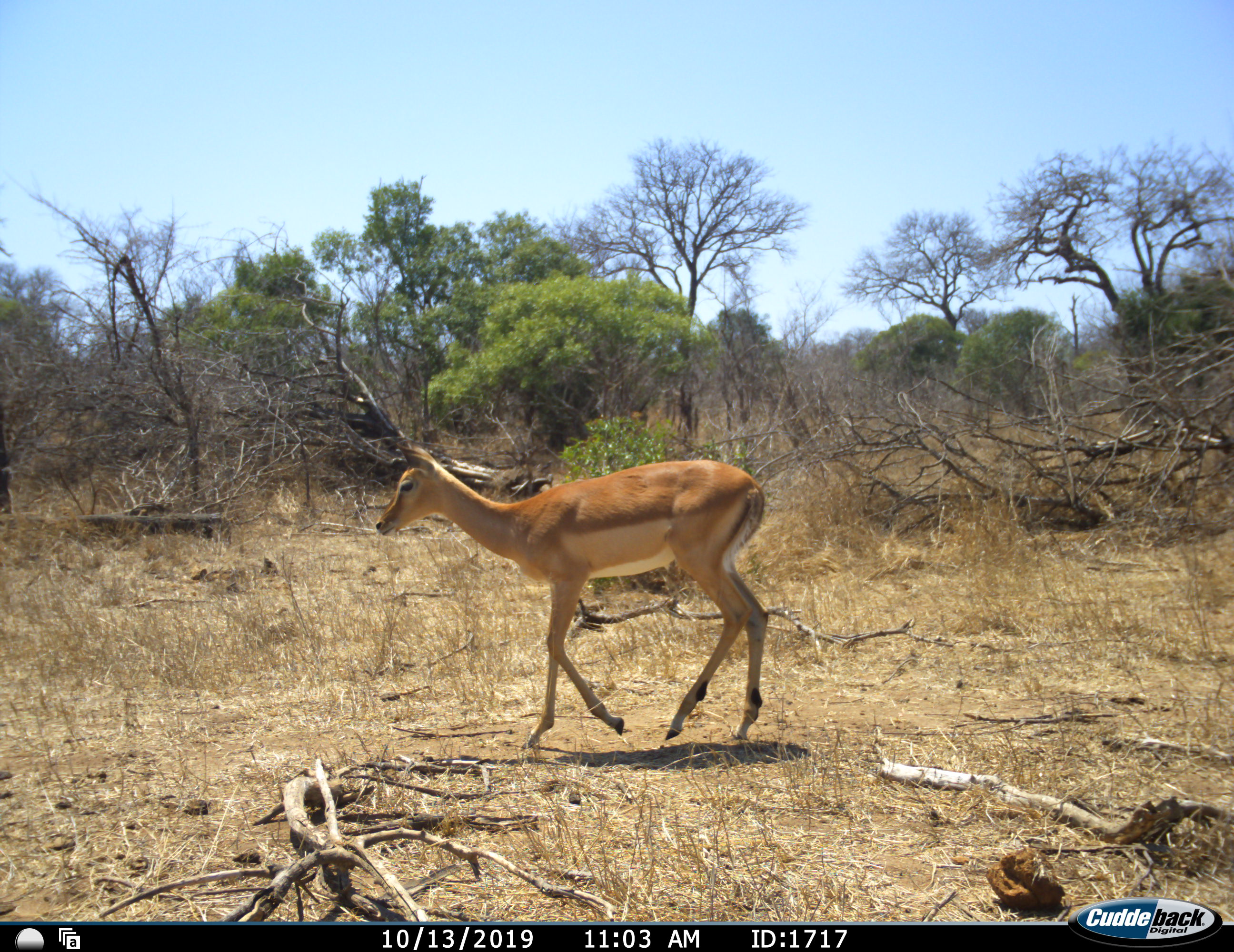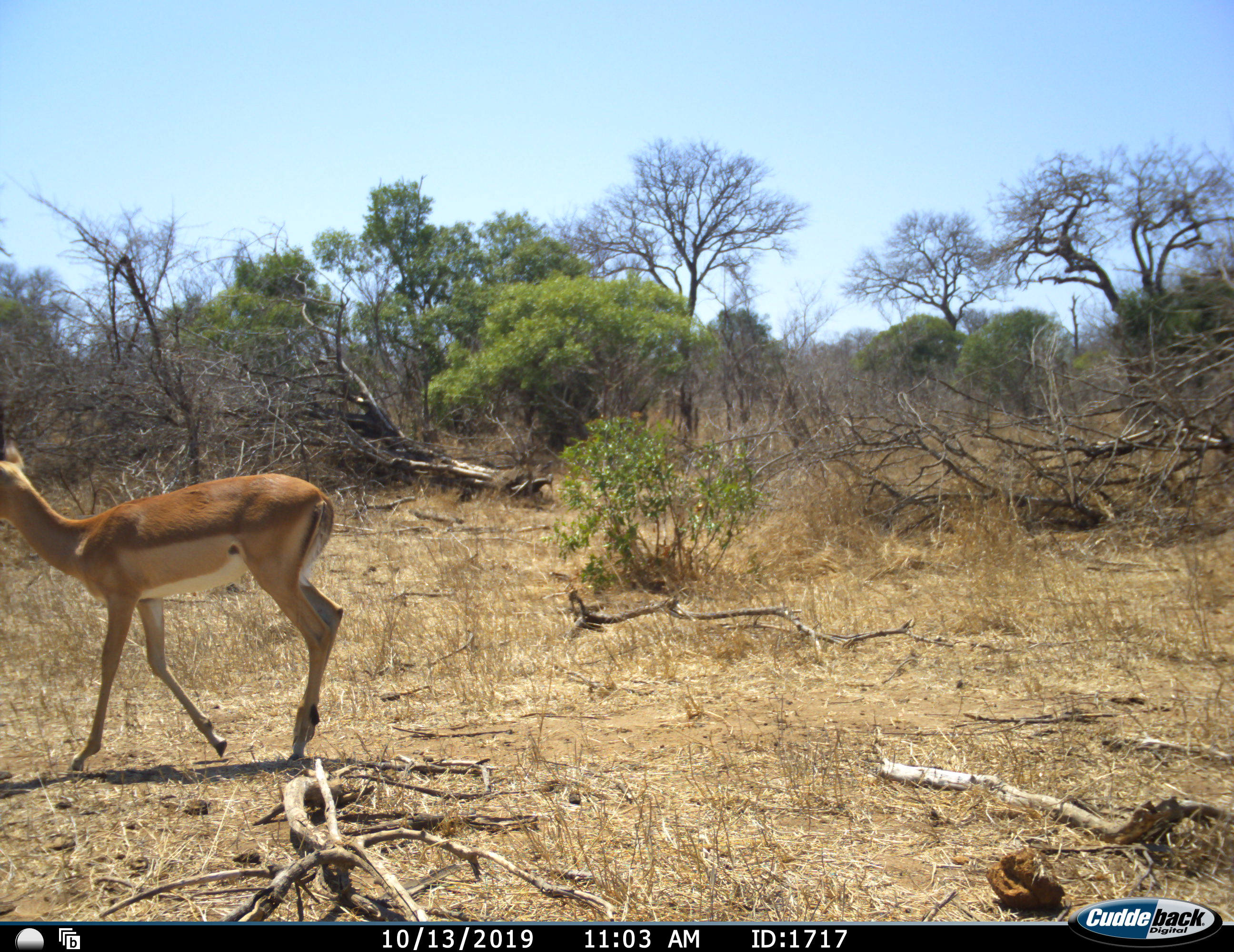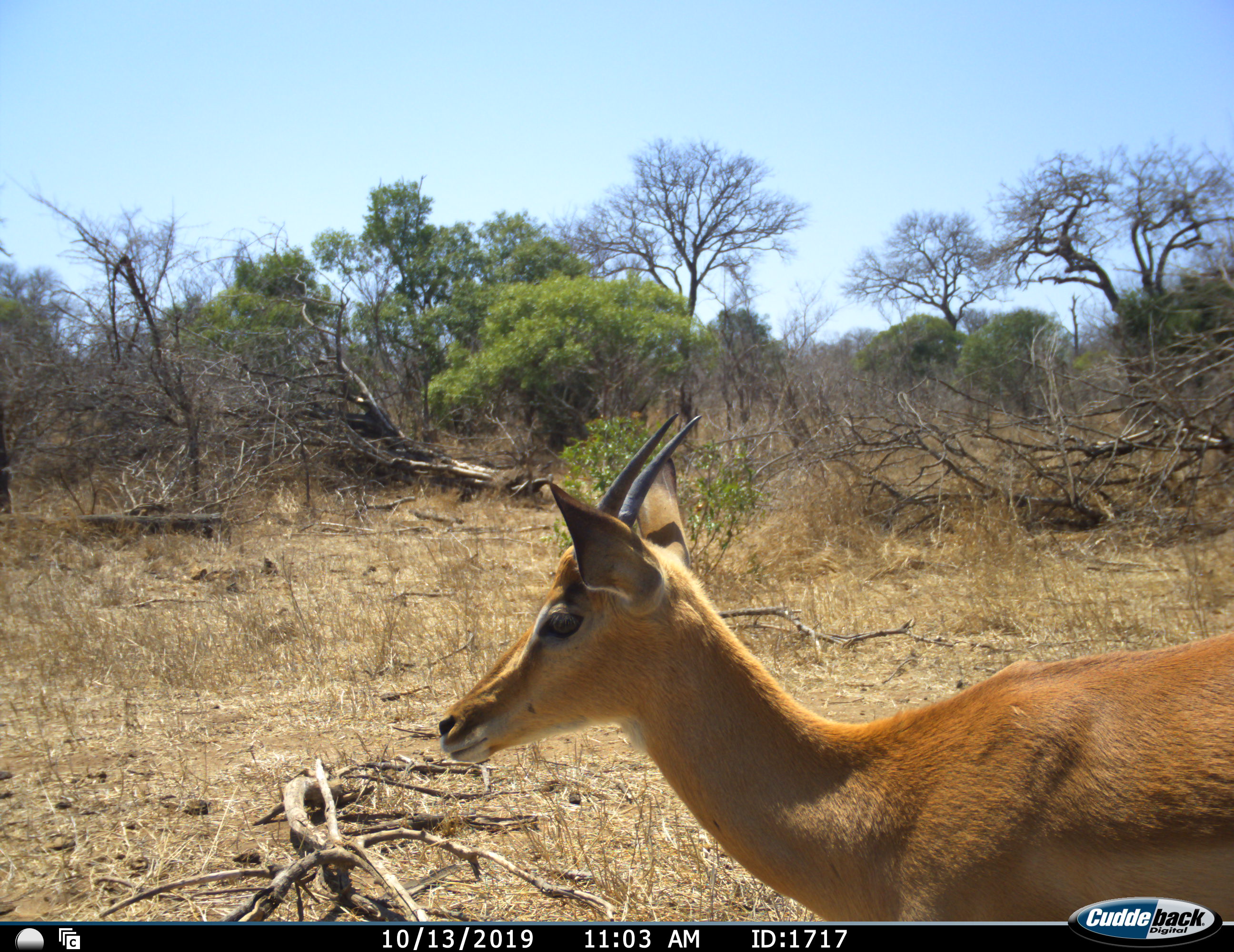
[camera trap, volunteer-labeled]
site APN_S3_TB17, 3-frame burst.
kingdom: Animalia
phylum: Chordata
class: Mammalia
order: Artiodactyla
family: Bovidae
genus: Aepyceros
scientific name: Aepyceros melampus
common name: impala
Impala (Aepyceros melampus), count 2. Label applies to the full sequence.